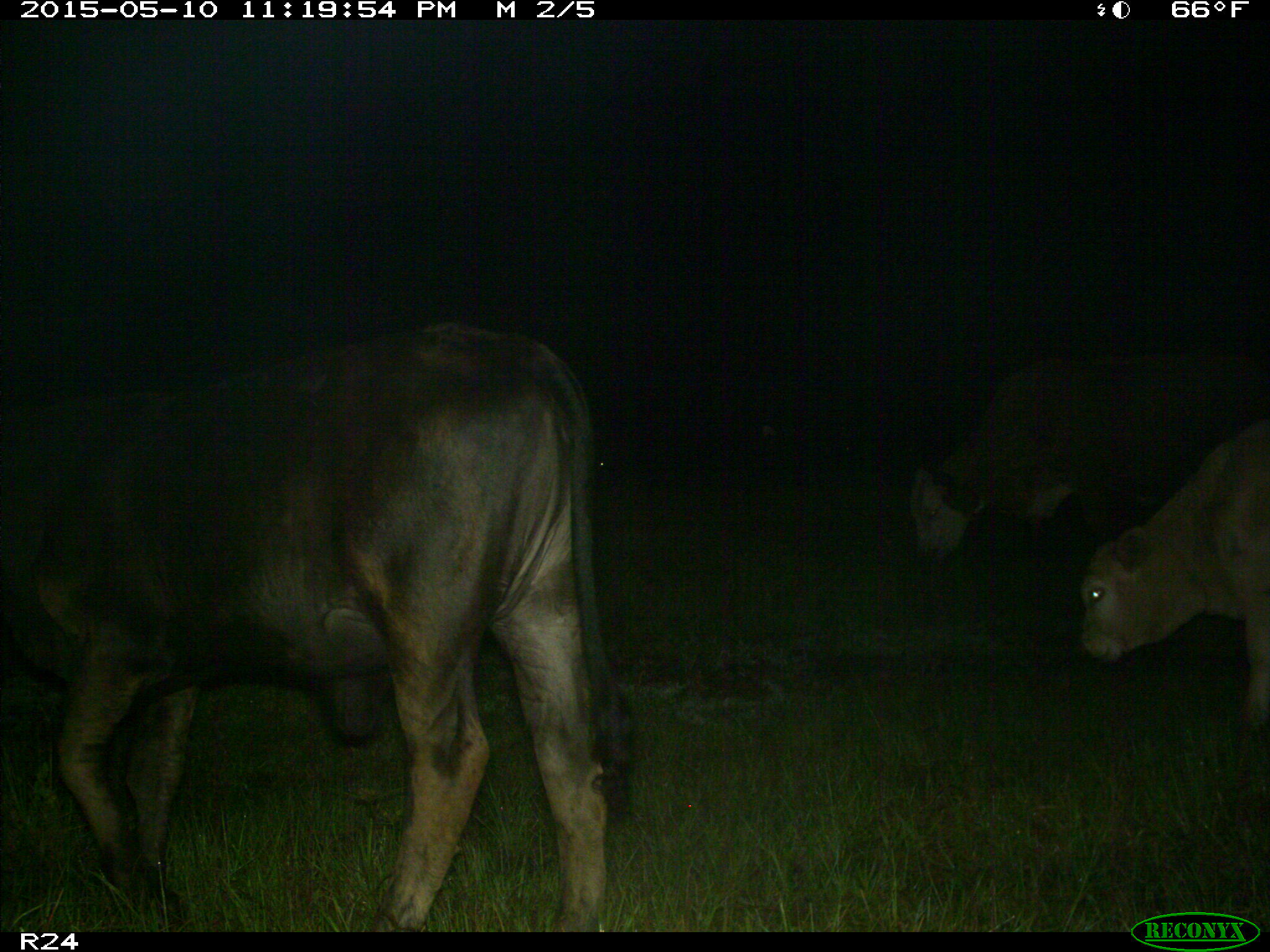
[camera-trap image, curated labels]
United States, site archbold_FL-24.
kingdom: Animalia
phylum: Chordata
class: Mammalia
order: Artiodactyla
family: Bovidae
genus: Bos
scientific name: Bos taurus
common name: domestic cow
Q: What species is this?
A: Bos taurus (domestic cow).